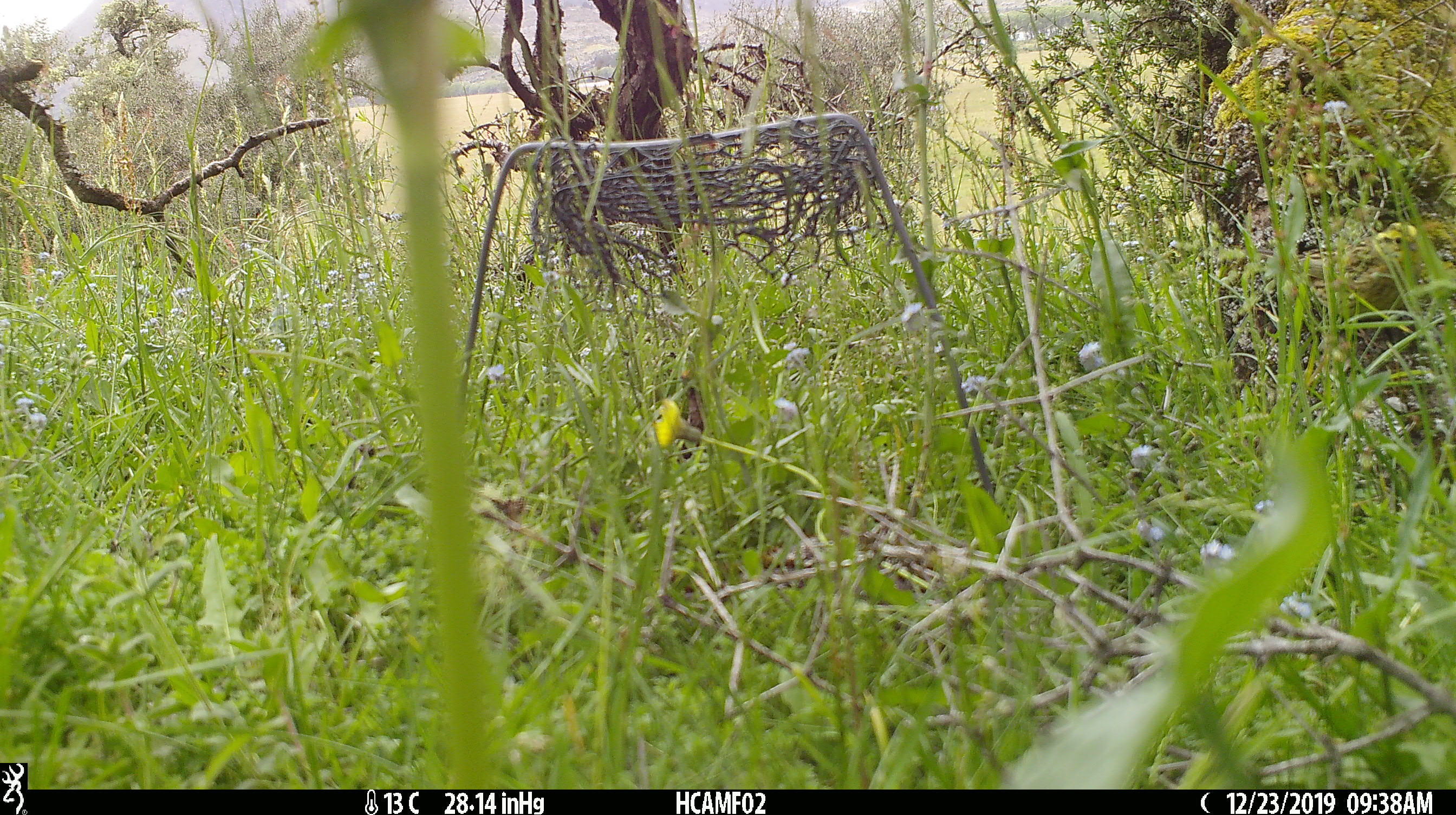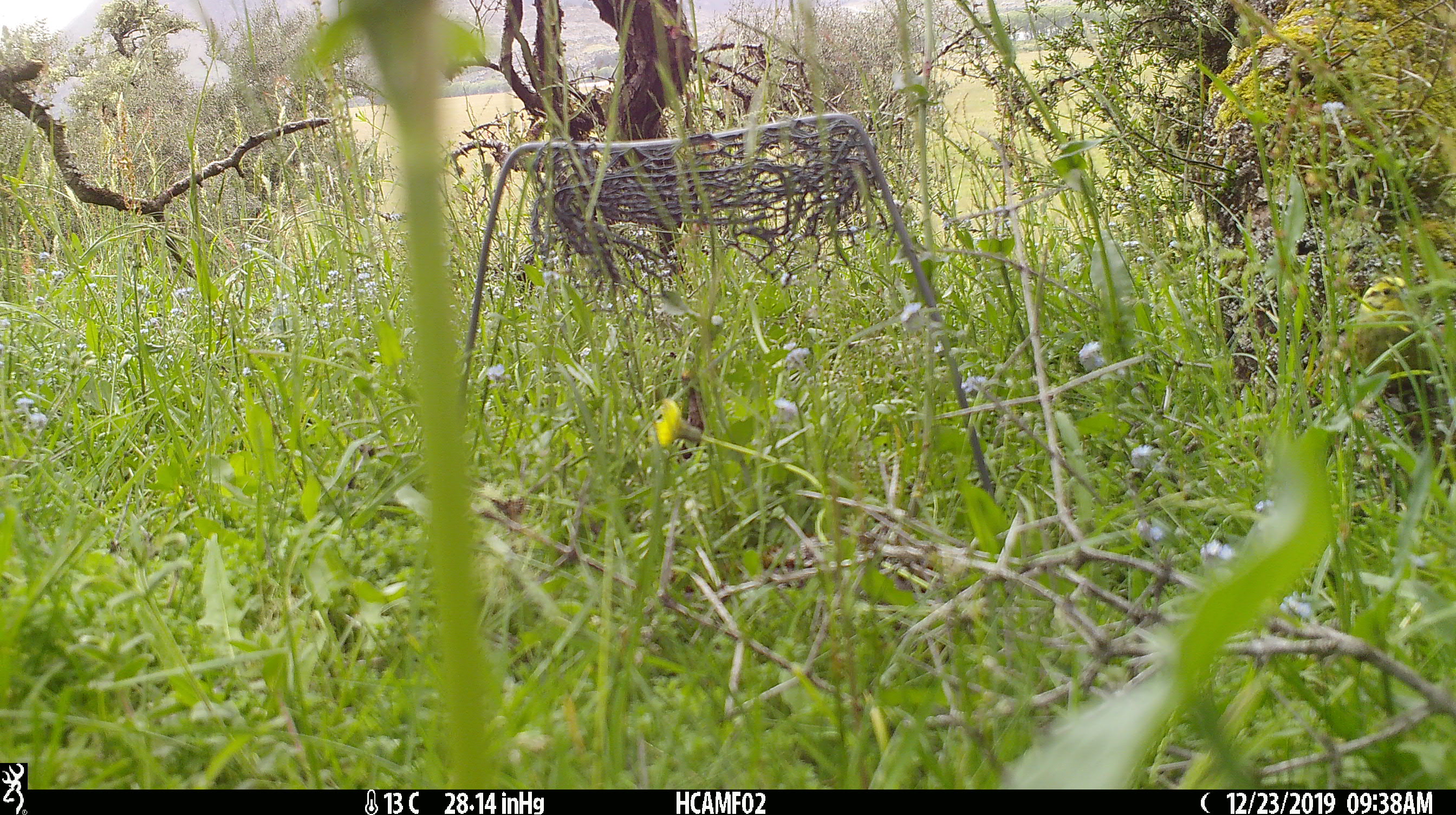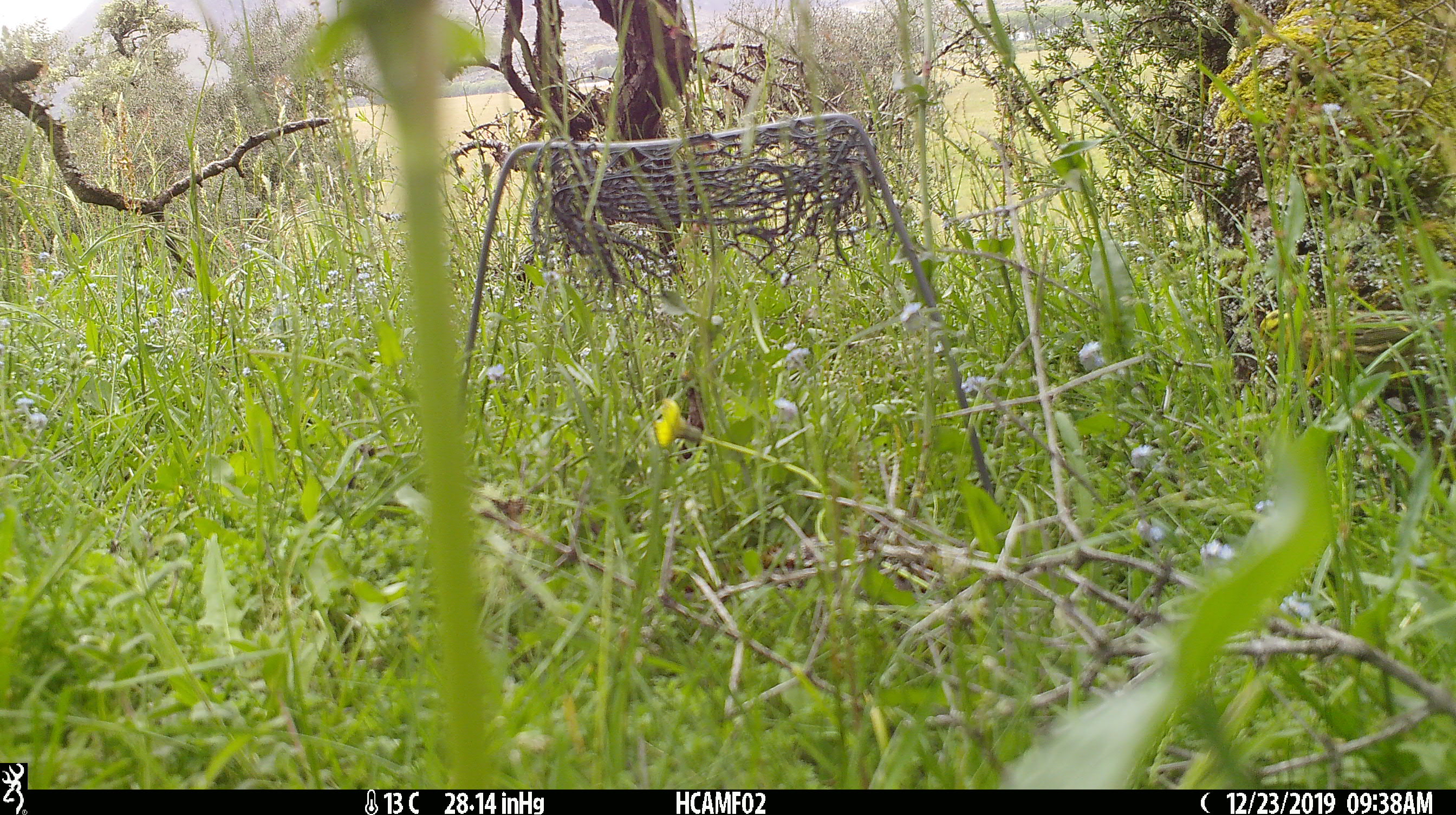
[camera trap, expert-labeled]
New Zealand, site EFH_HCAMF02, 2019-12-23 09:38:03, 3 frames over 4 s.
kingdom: Animalia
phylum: Chordata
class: Aves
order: Passeriformes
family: Emberizidae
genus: Emberiza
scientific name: Emberiza citrinella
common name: yellowhammer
Yellowhammer (Emberiza citrinella).